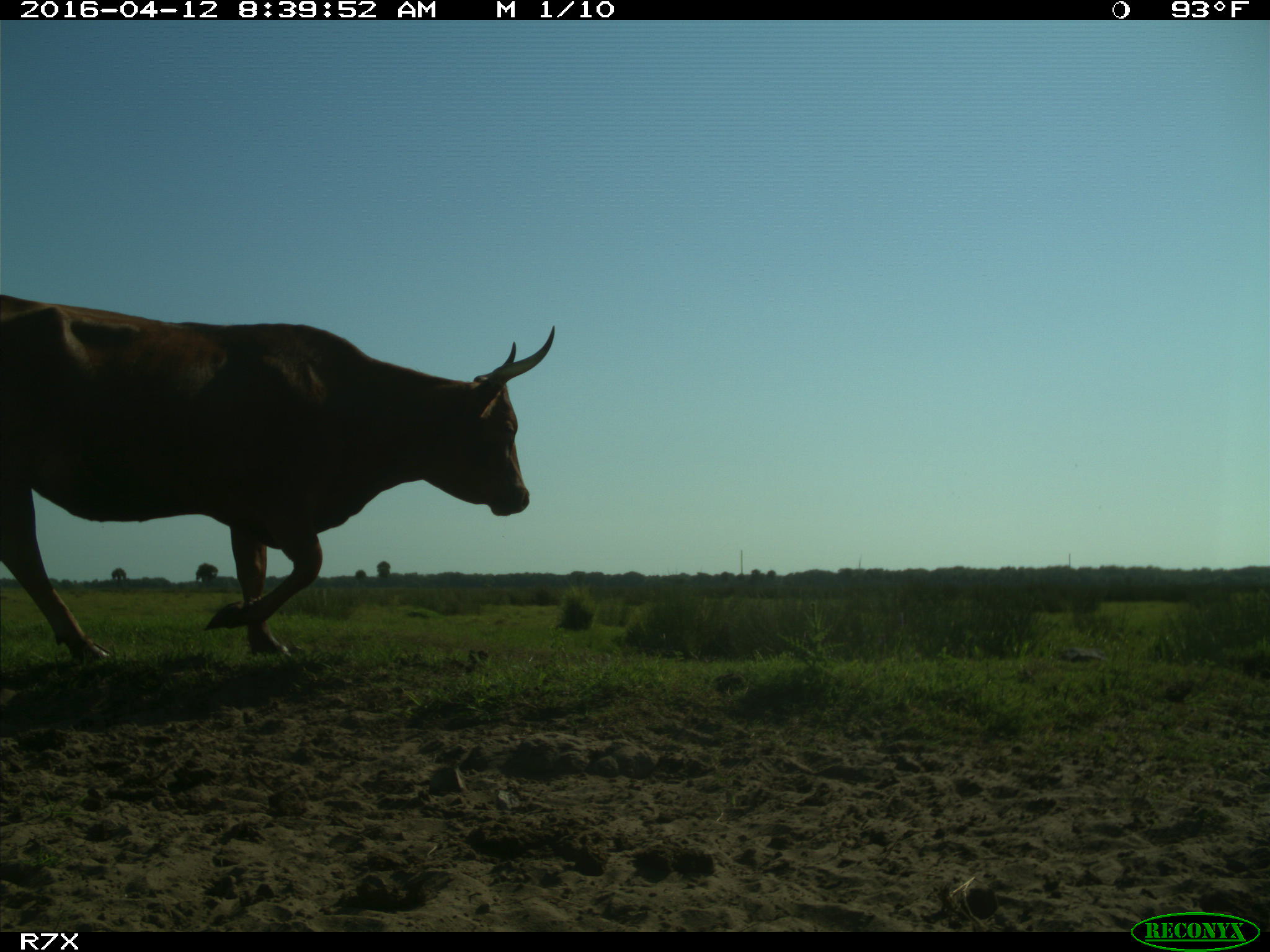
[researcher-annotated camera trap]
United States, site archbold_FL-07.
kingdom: Animalia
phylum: Chordata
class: Mammalia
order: Artiodactyla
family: Bovidae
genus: Bos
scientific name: Bos taurus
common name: domestic cow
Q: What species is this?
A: Bos taurus (domestic cow).